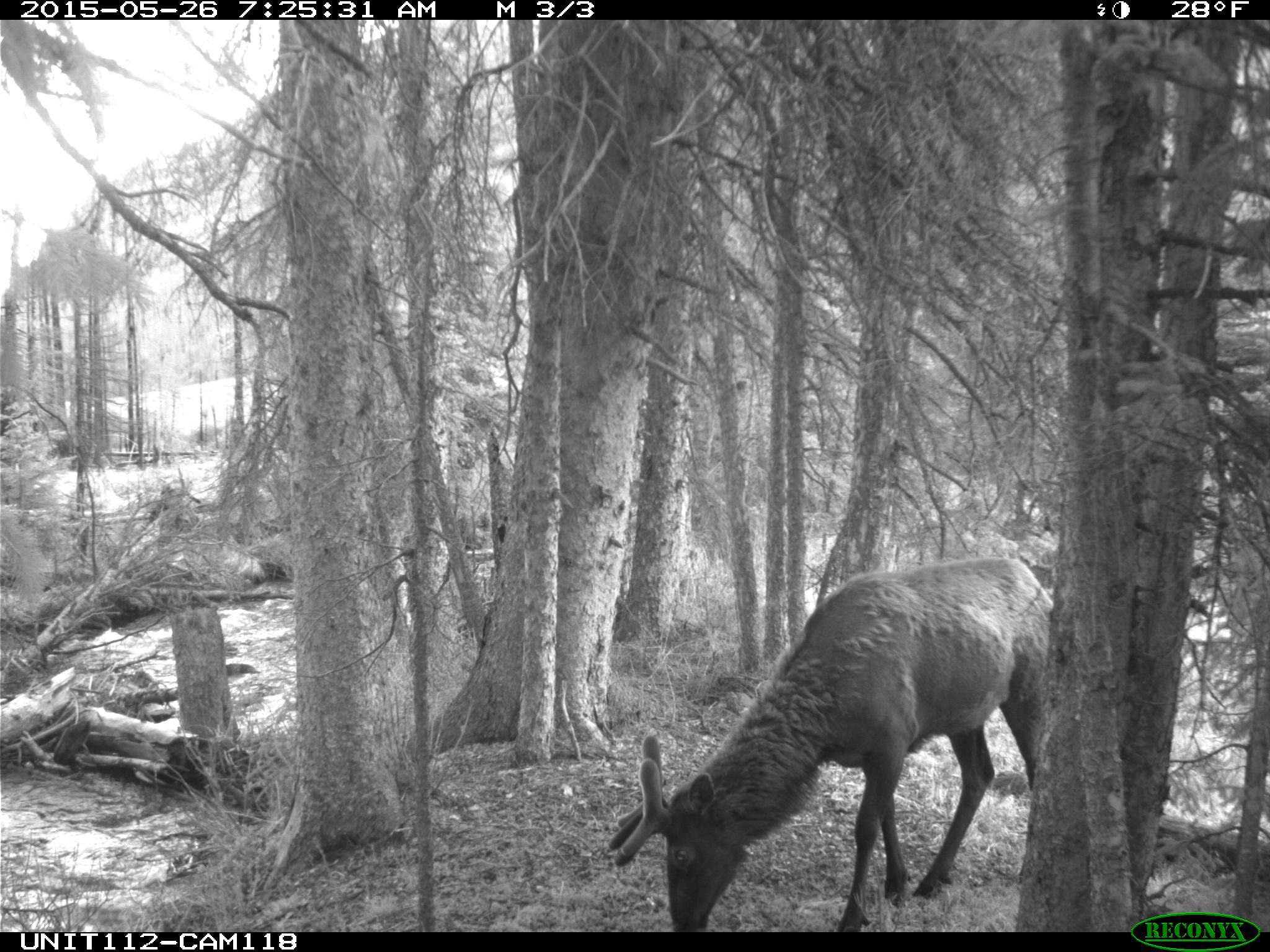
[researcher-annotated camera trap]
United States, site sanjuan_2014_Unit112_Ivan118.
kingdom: Animalia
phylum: Chordata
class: Mammalia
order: Artiodactyla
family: Cervidae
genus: Cervus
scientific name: Cervus elaphus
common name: red deer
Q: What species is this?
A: Cervus elaphus (red deer).